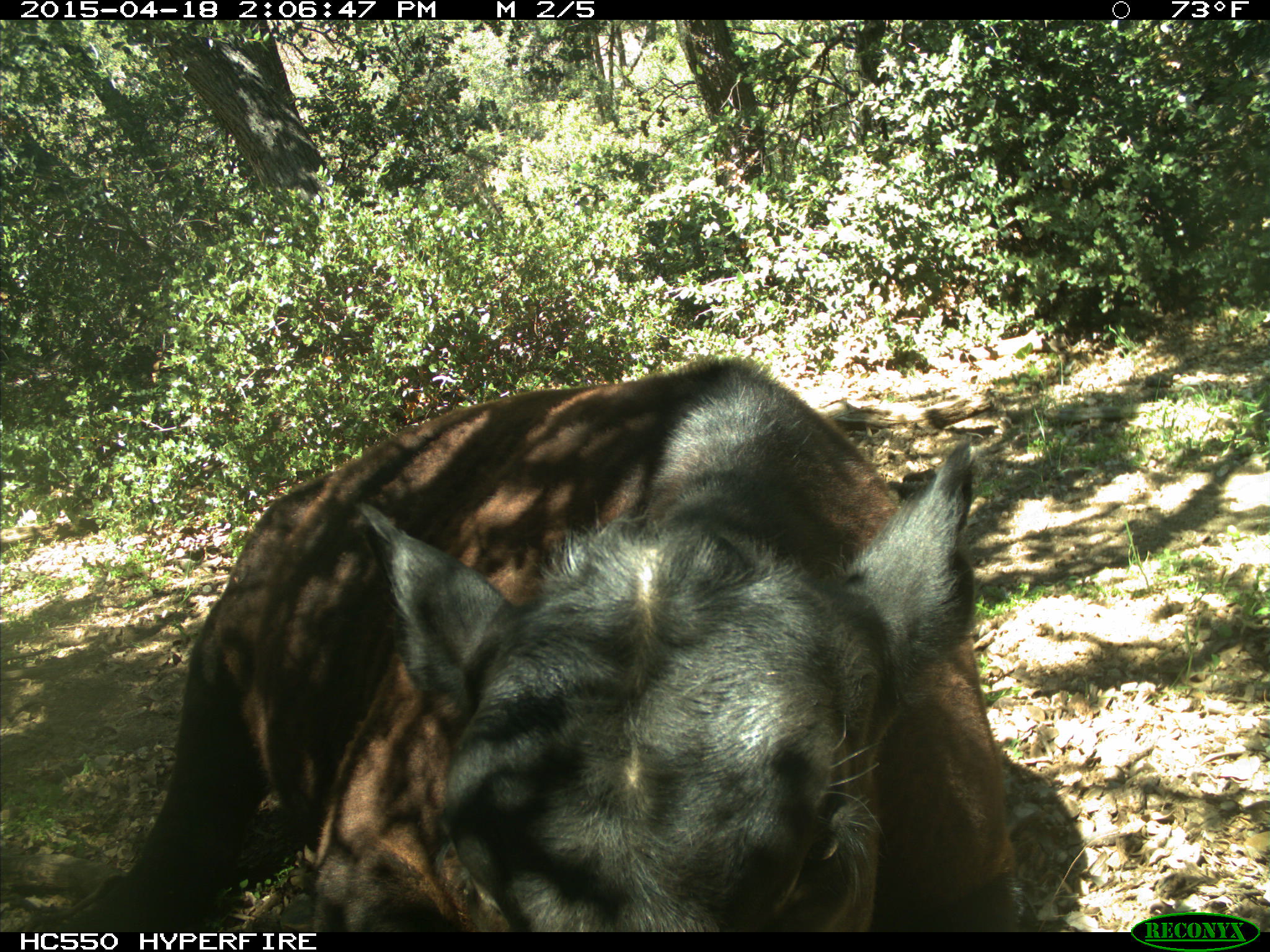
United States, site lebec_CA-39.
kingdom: Animalia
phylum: Chordata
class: Mammalia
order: Artiodactyla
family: Bovidae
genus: Bos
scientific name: Bos taurus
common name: domestic cow